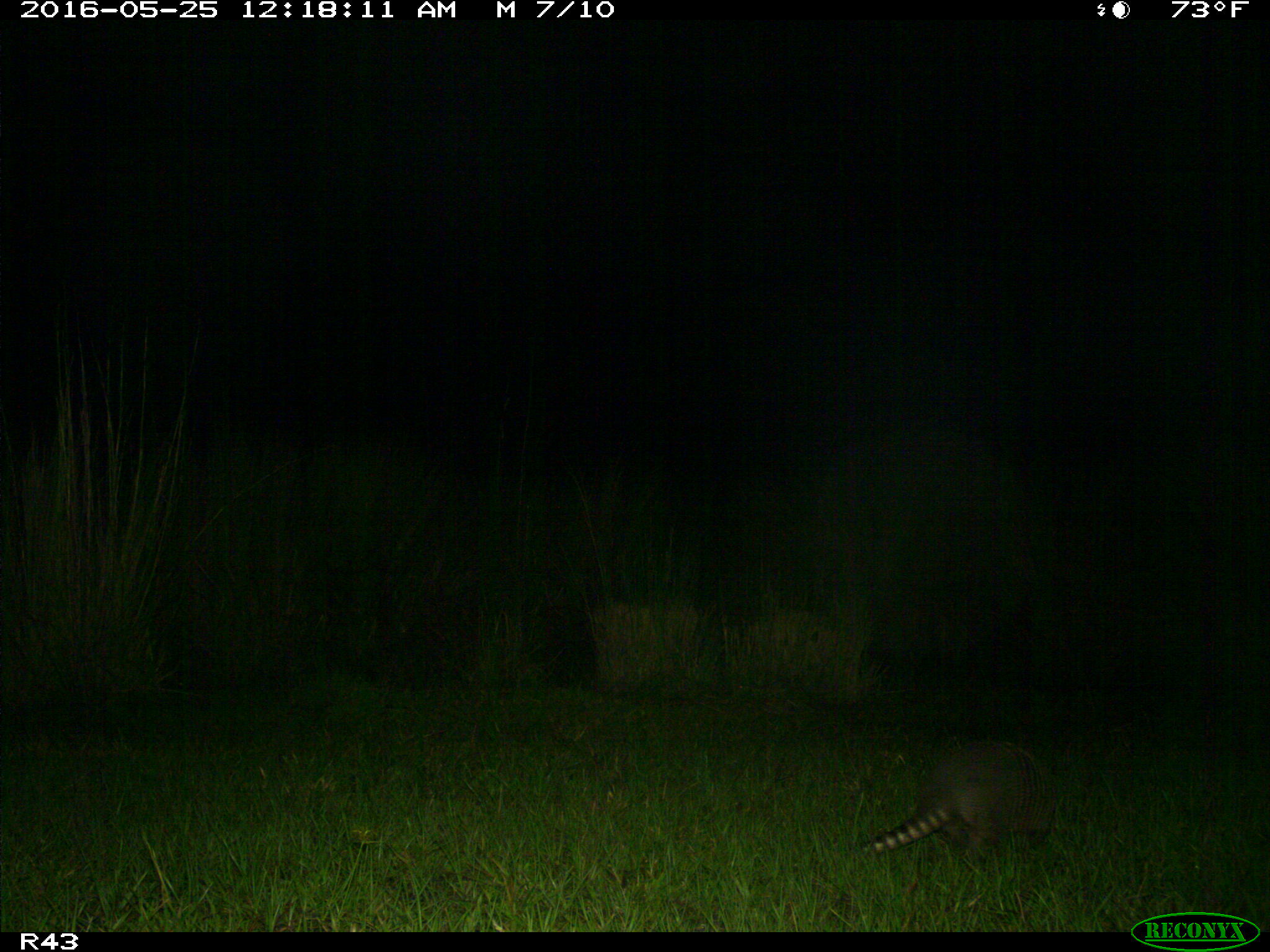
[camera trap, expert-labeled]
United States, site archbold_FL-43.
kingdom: Animalia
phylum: Chordata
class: Mammalia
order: Cingulata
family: Dasypodidae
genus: Dasypus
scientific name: Dasypus novemcinctus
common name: nine-banded armadillo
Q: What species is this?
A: Dasypus novemcinctus (nine-banded armadillo).